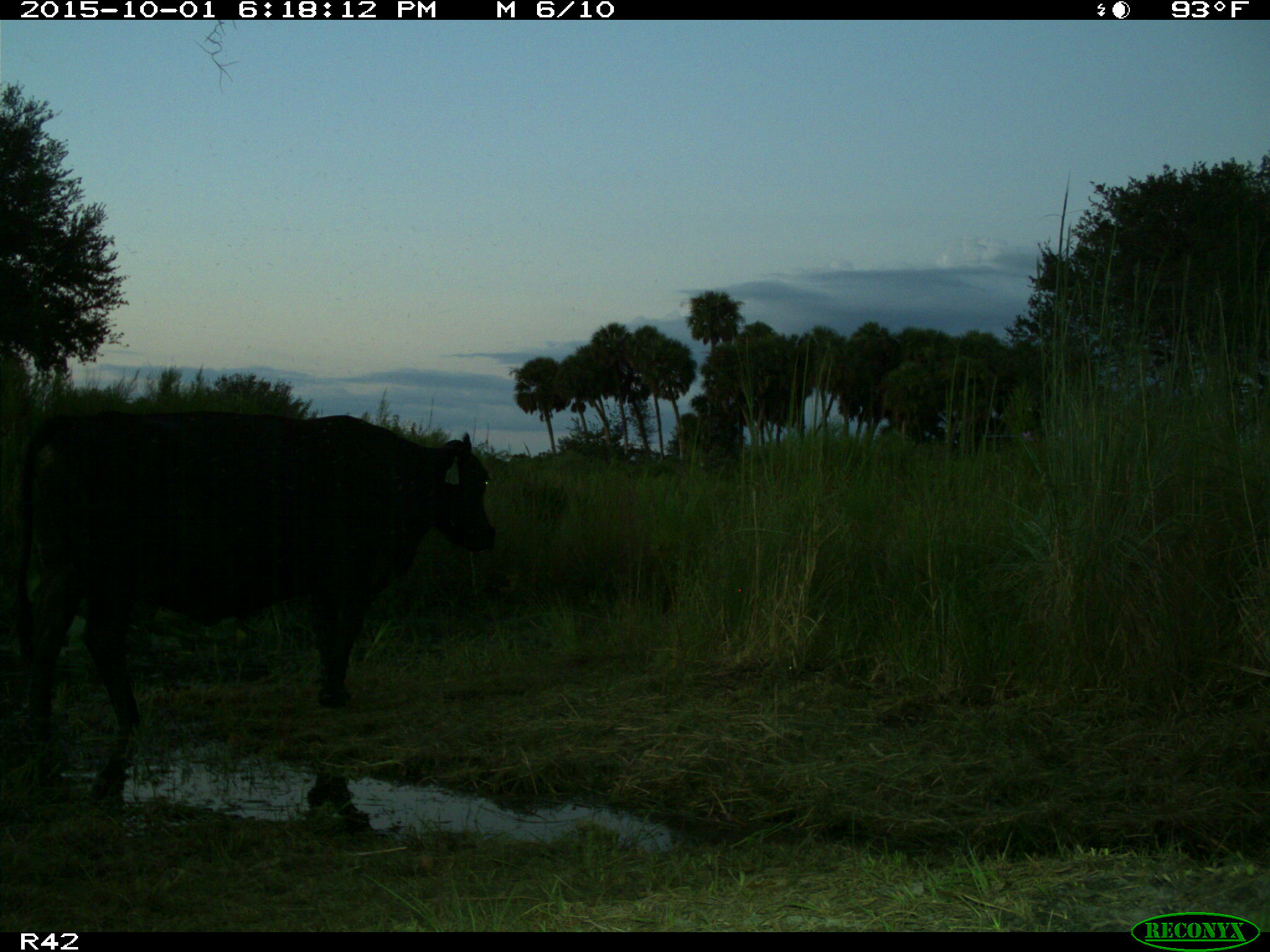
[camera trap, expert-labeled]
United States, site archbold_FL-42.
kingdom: Animalia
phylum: Chordata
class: Mammalia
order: Artiodactyla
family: Bovidae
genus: Bos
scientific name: Bos taurus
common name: domestic cow